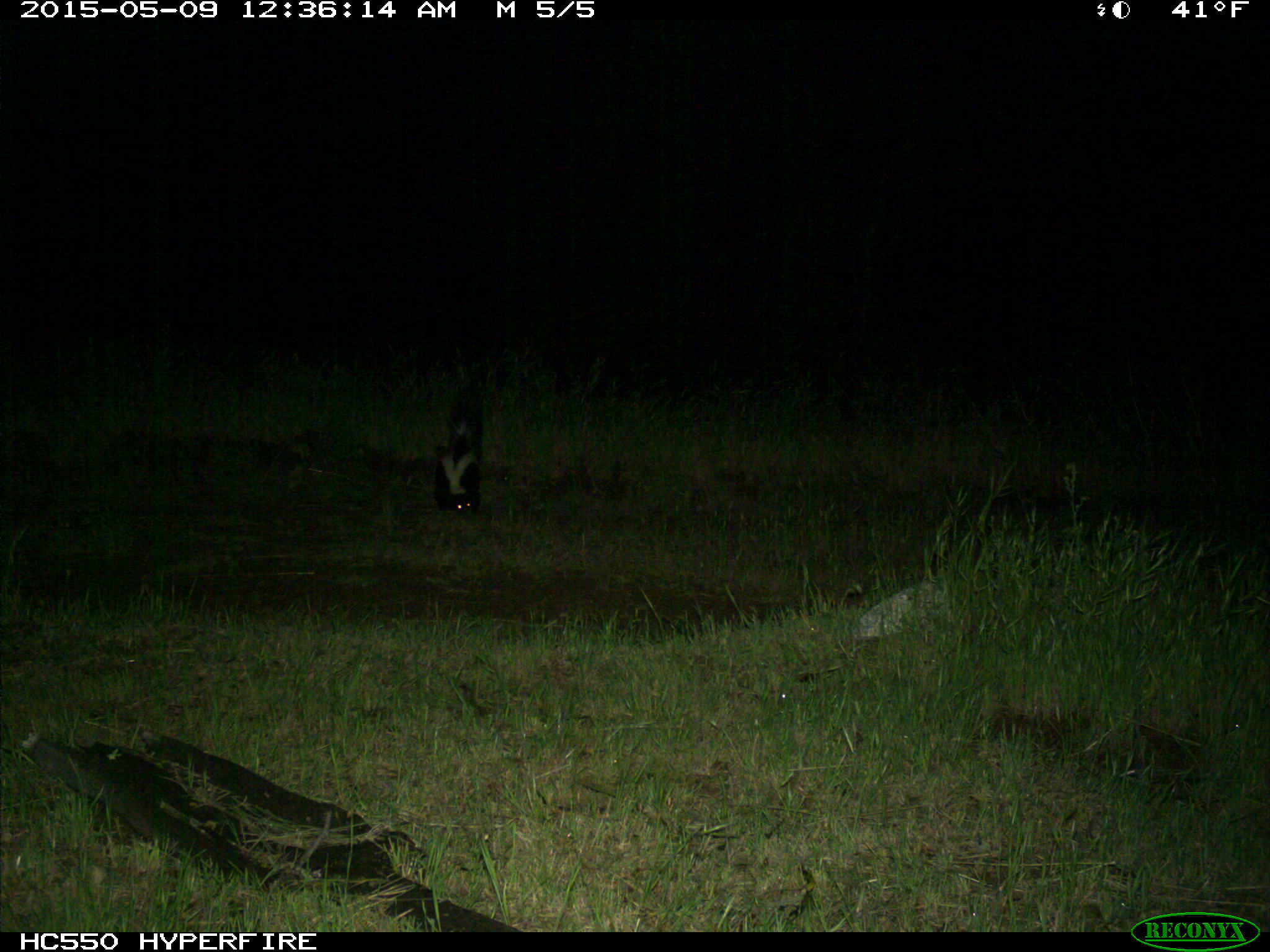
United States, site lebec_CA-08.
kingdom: Animalia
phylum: Chordata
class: Mammalia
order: Carnivora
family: Mephitidae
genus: Mephitis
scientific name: Mephitis mephitis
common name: striped skunk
Mephitis mephitis (striped skunk).